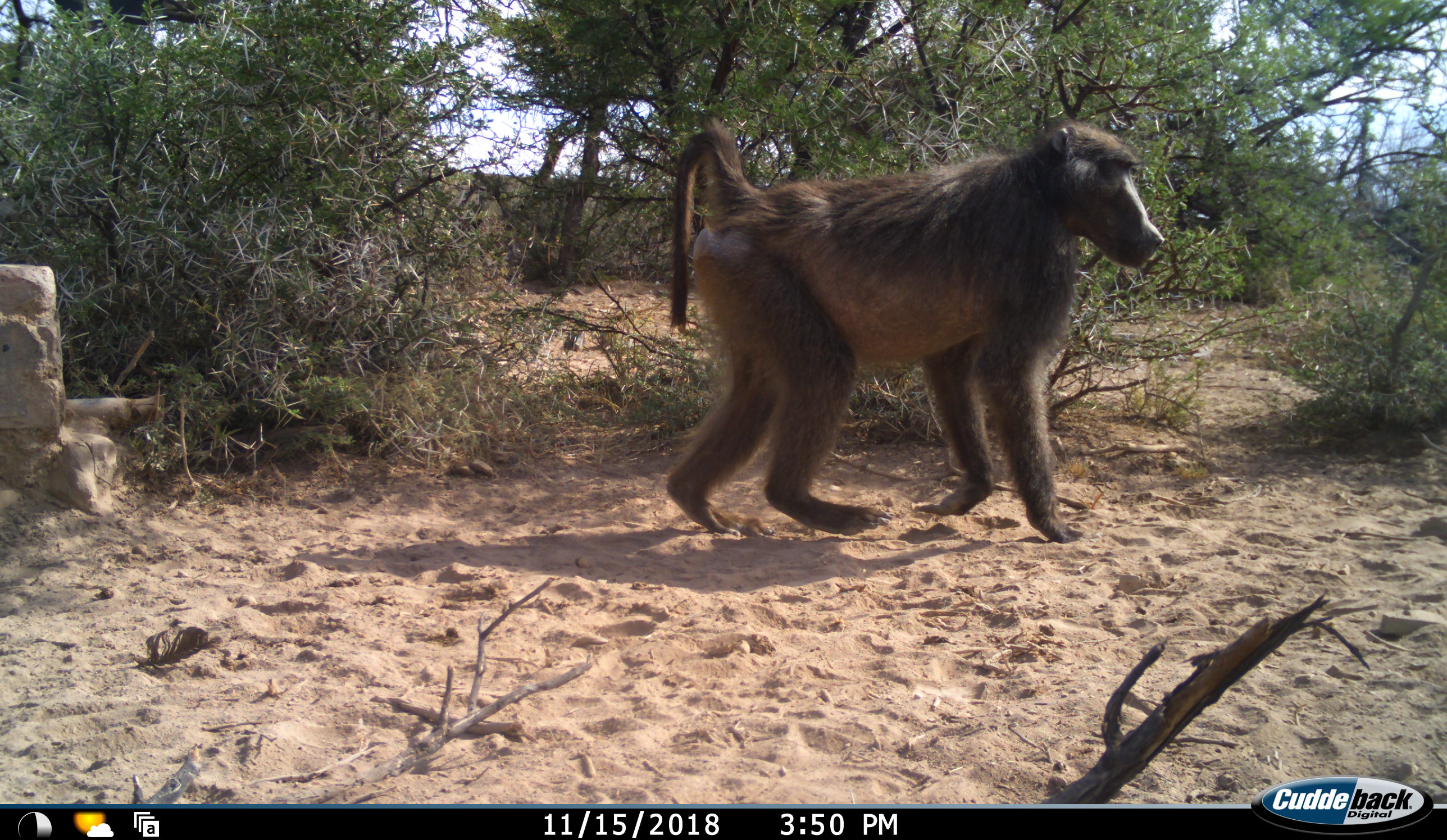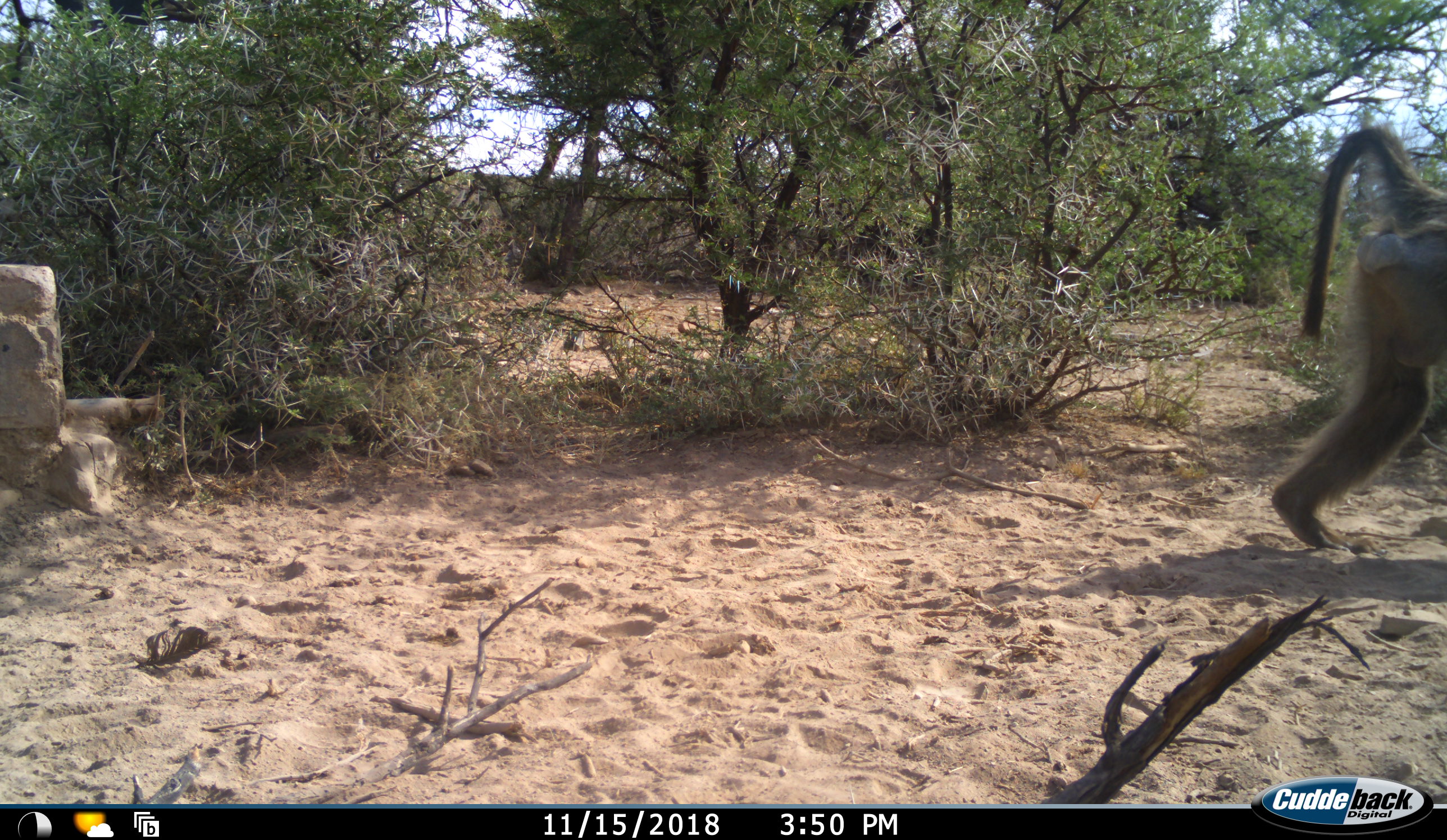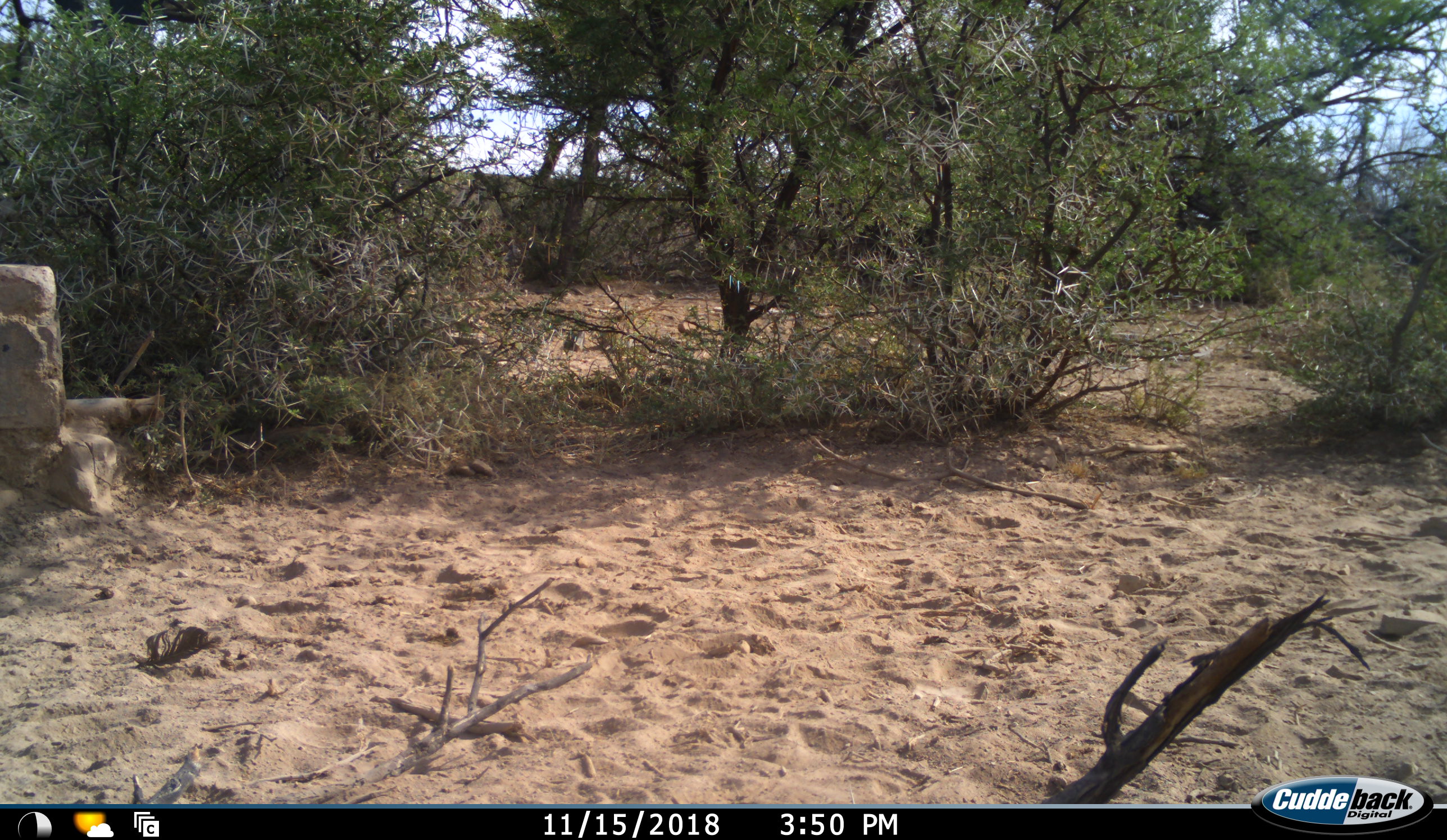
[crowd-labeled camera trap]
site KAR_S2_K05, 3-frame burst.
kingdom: Animalia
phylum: Chordata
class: Mammalia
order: Primates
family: Cercopithecidae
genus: Papio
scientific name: Papio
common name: baboon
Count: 1.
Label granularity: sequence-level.